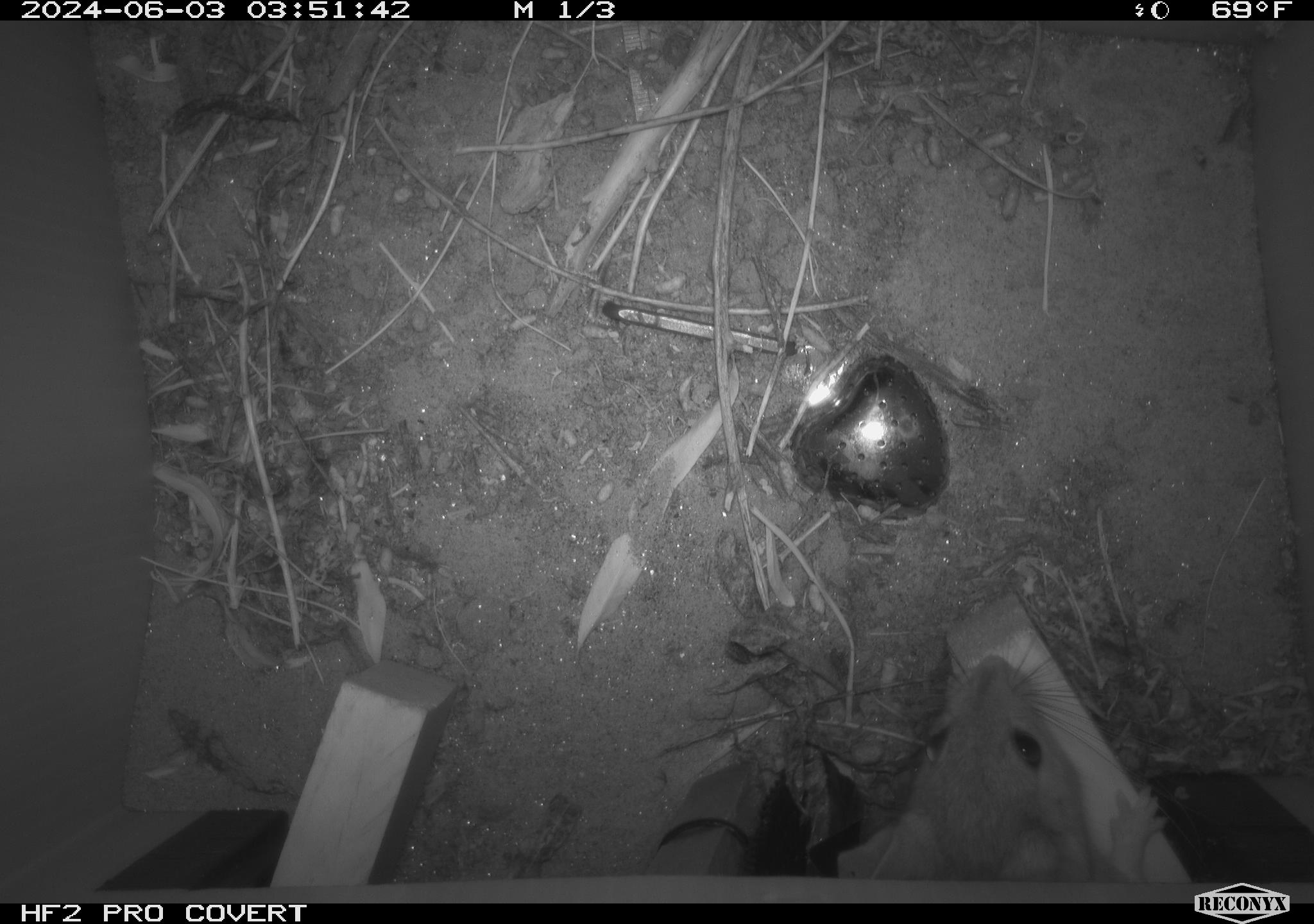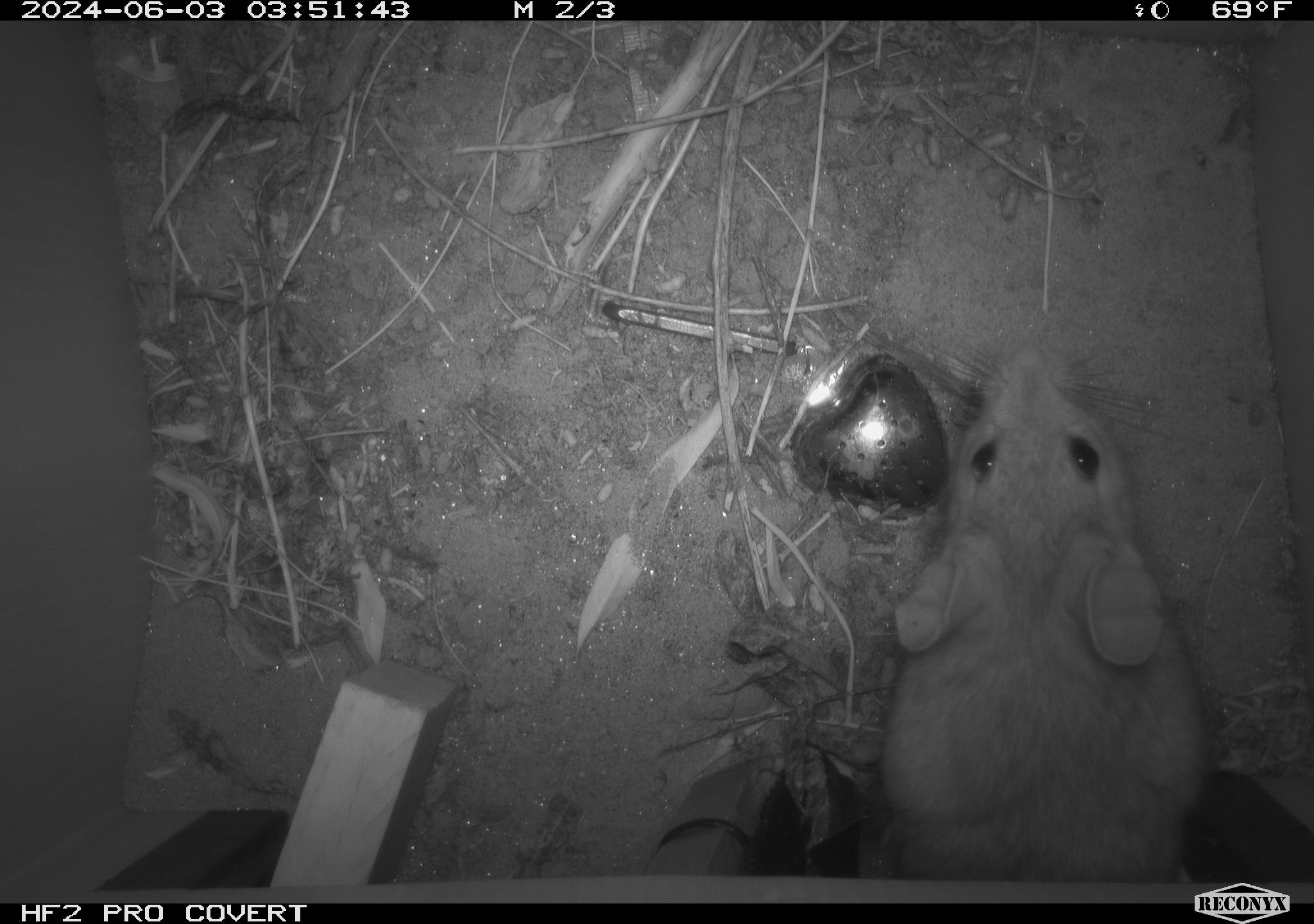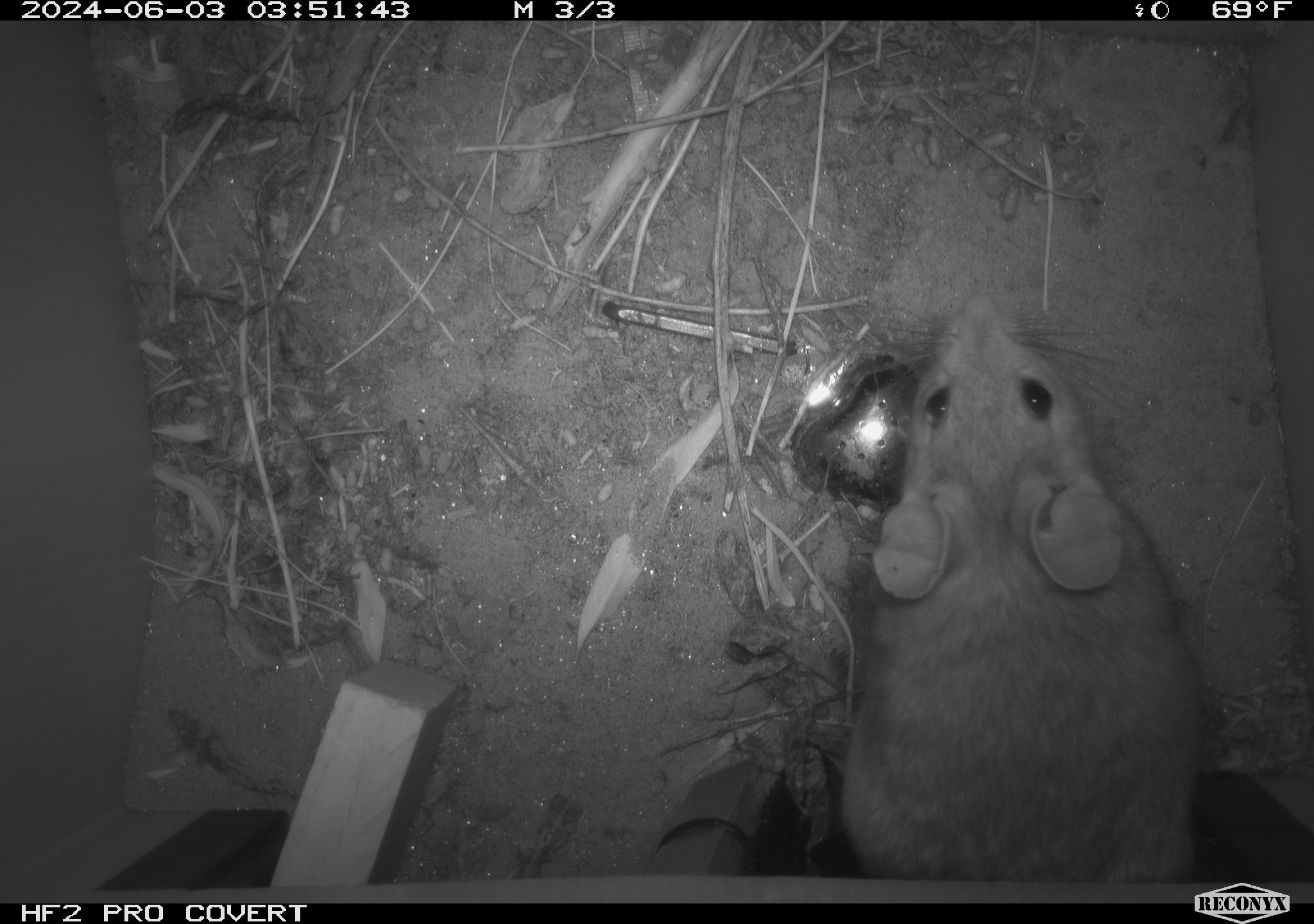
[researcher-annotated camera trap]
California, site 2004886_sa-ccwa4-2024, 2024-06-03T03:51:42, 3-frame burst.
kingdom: Animalia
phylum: Chordata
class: Mammalia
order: Rodentia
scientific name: Rodentia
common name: woodrat or rat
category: woodrat or rat species